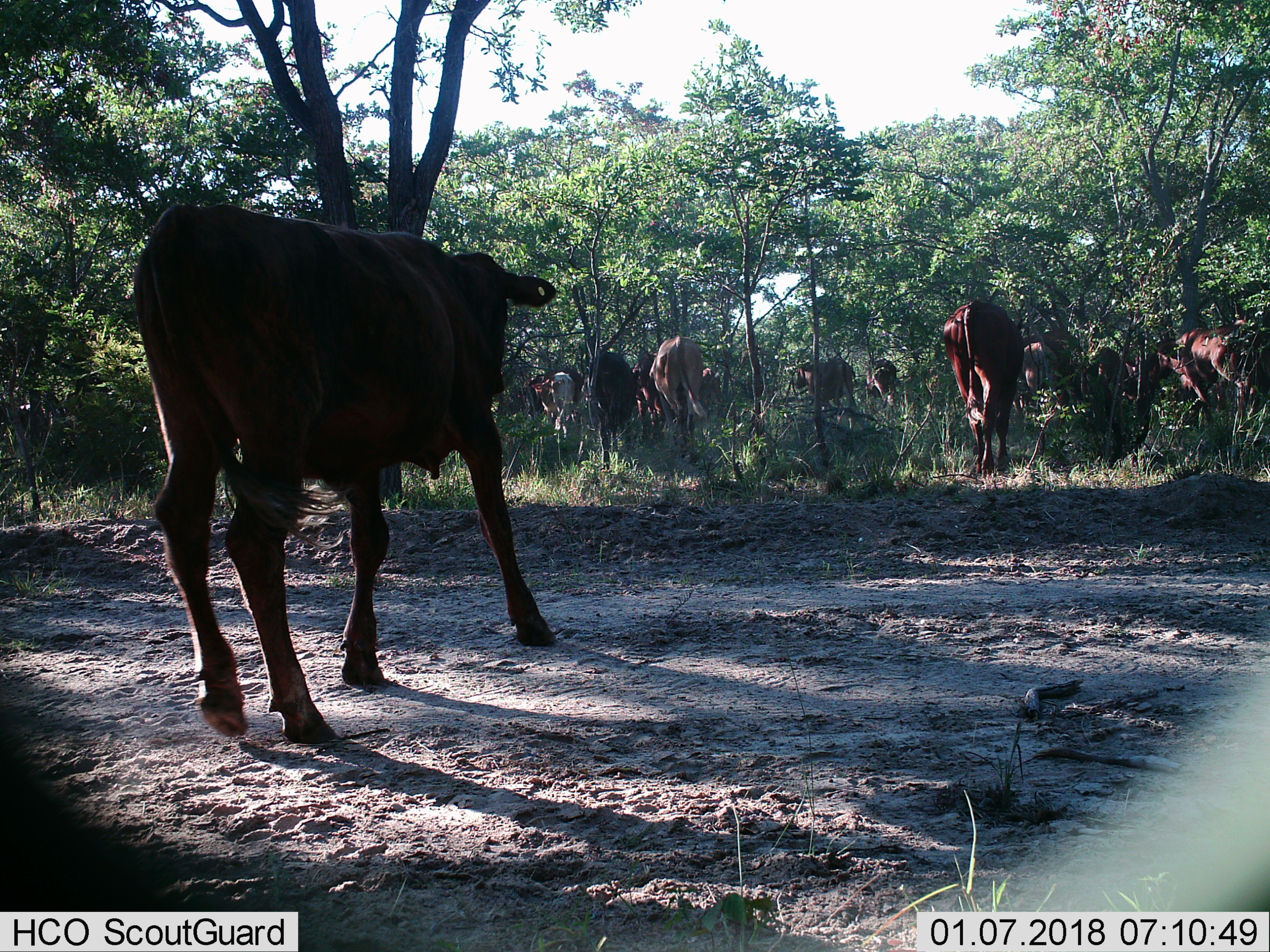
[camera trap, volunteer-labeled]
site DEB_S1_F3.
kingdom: Animalia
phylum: Chordata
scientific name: Vertebrata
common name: domestic animal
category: domesticanimal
Domesticanimal (domestic animal) (Vertebrata), count 11-50. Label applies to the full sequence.